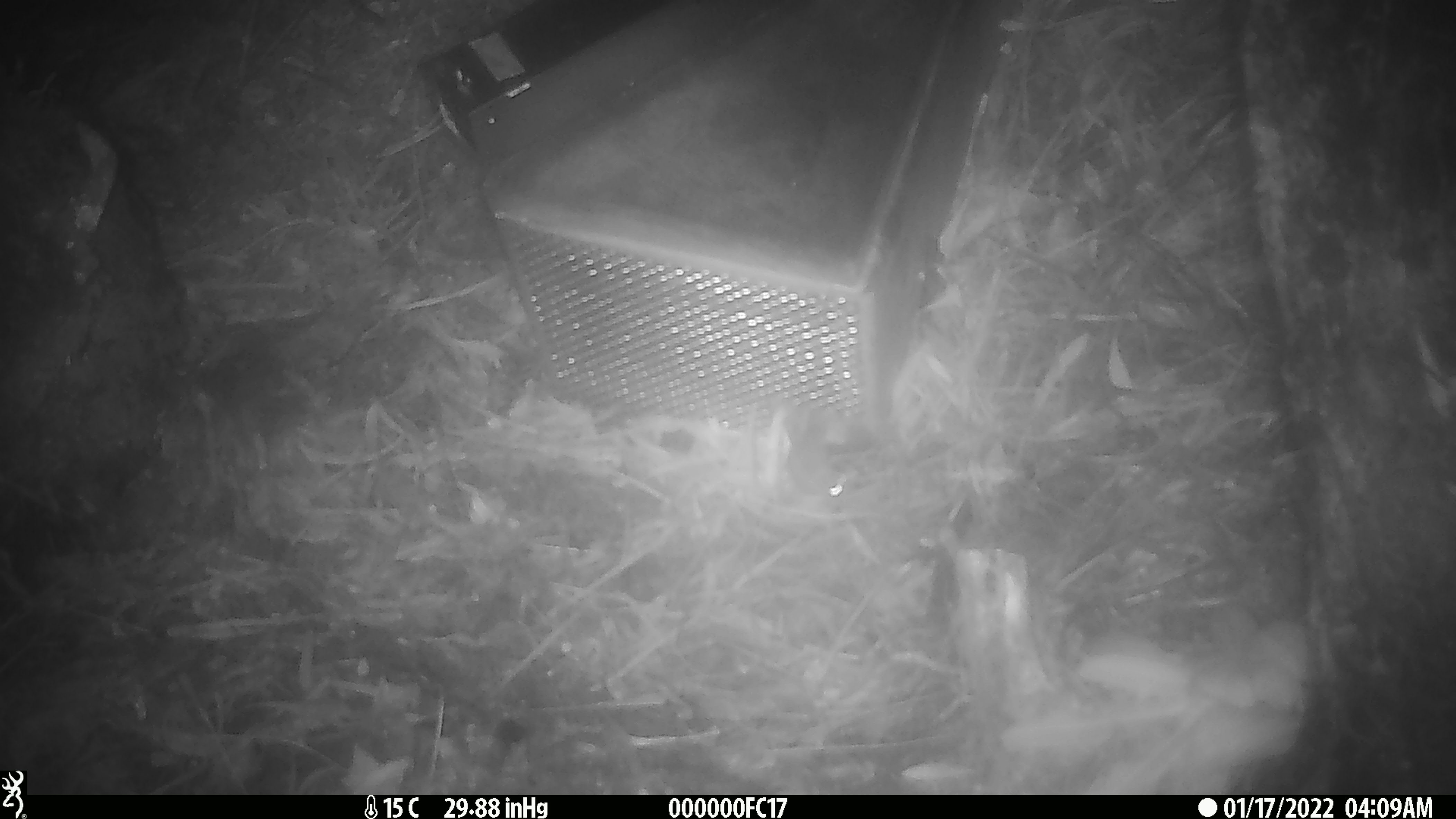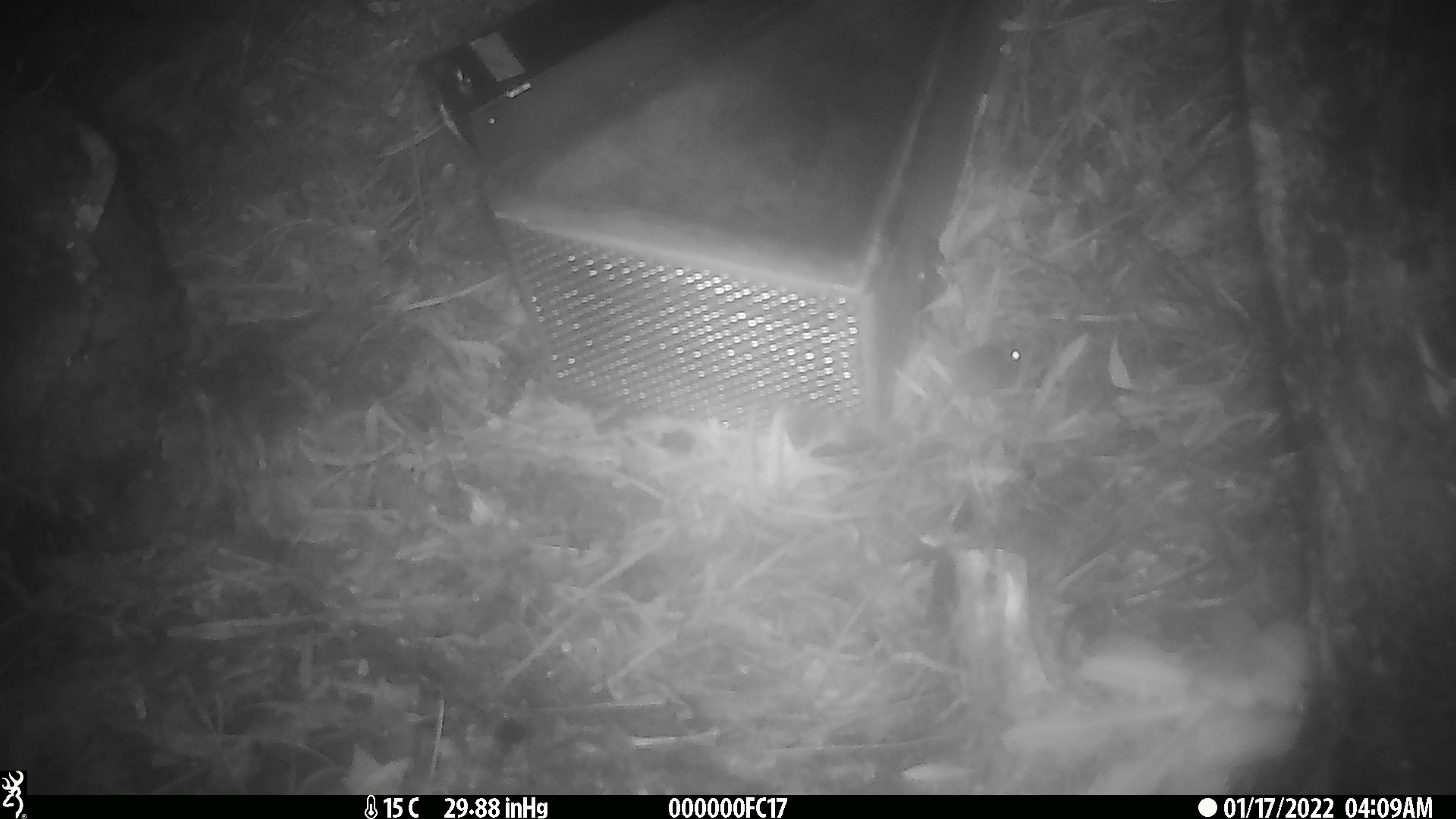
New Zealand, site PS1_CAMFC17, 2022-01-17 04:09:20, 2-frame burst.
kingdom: Animalia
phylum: Chordata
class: Mammalia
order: Rodentia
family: Muridae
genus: Mus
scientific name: Mus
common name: mouse